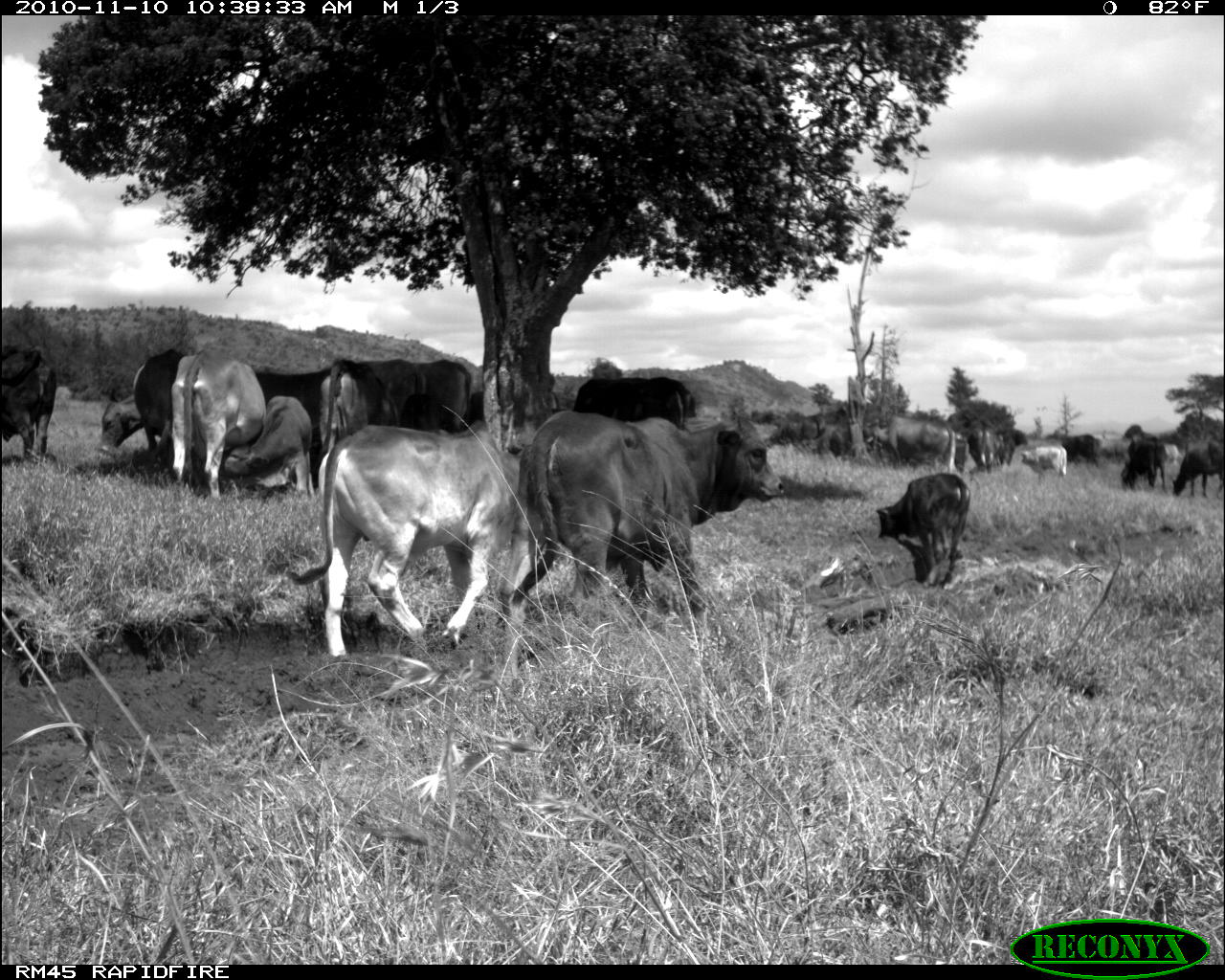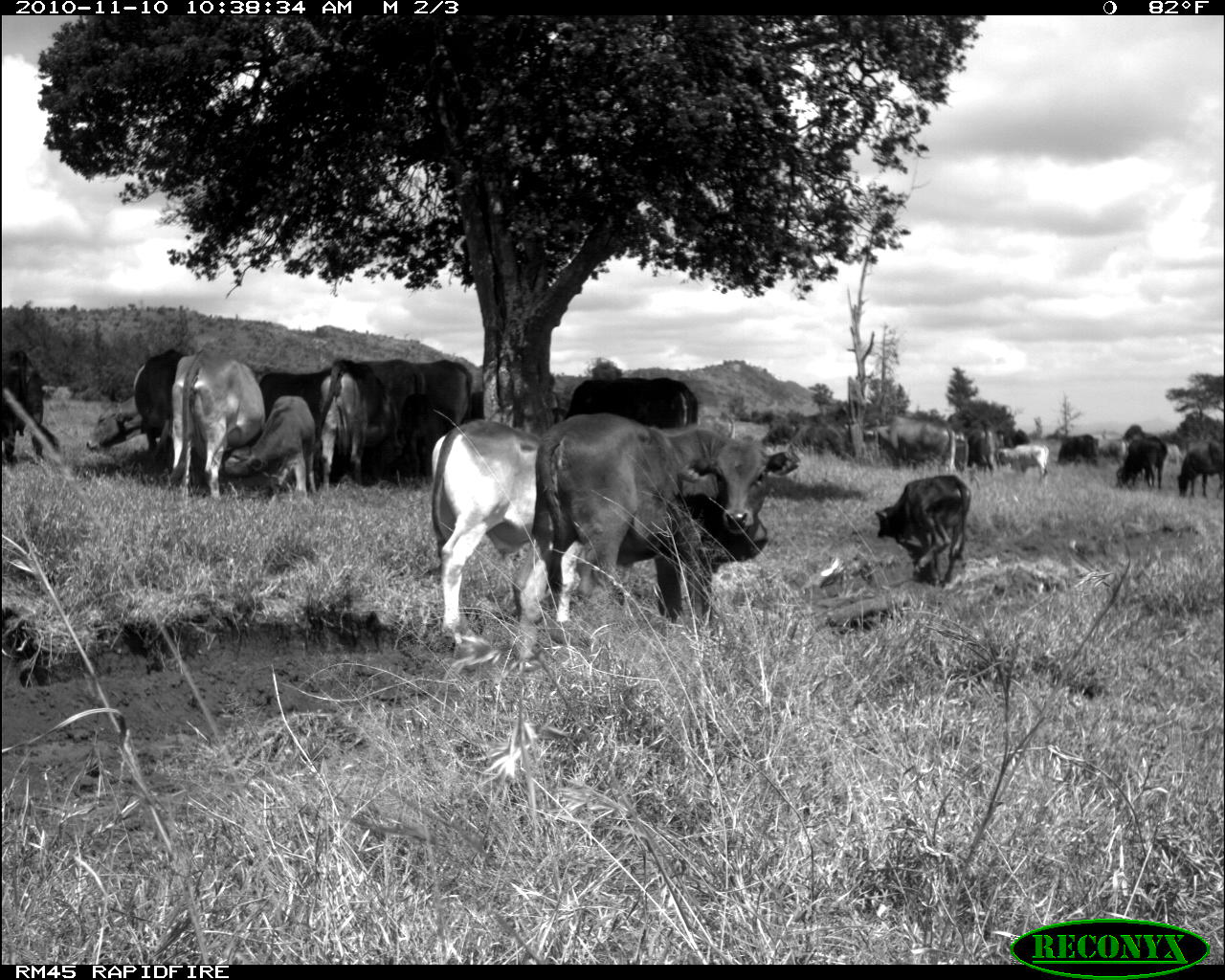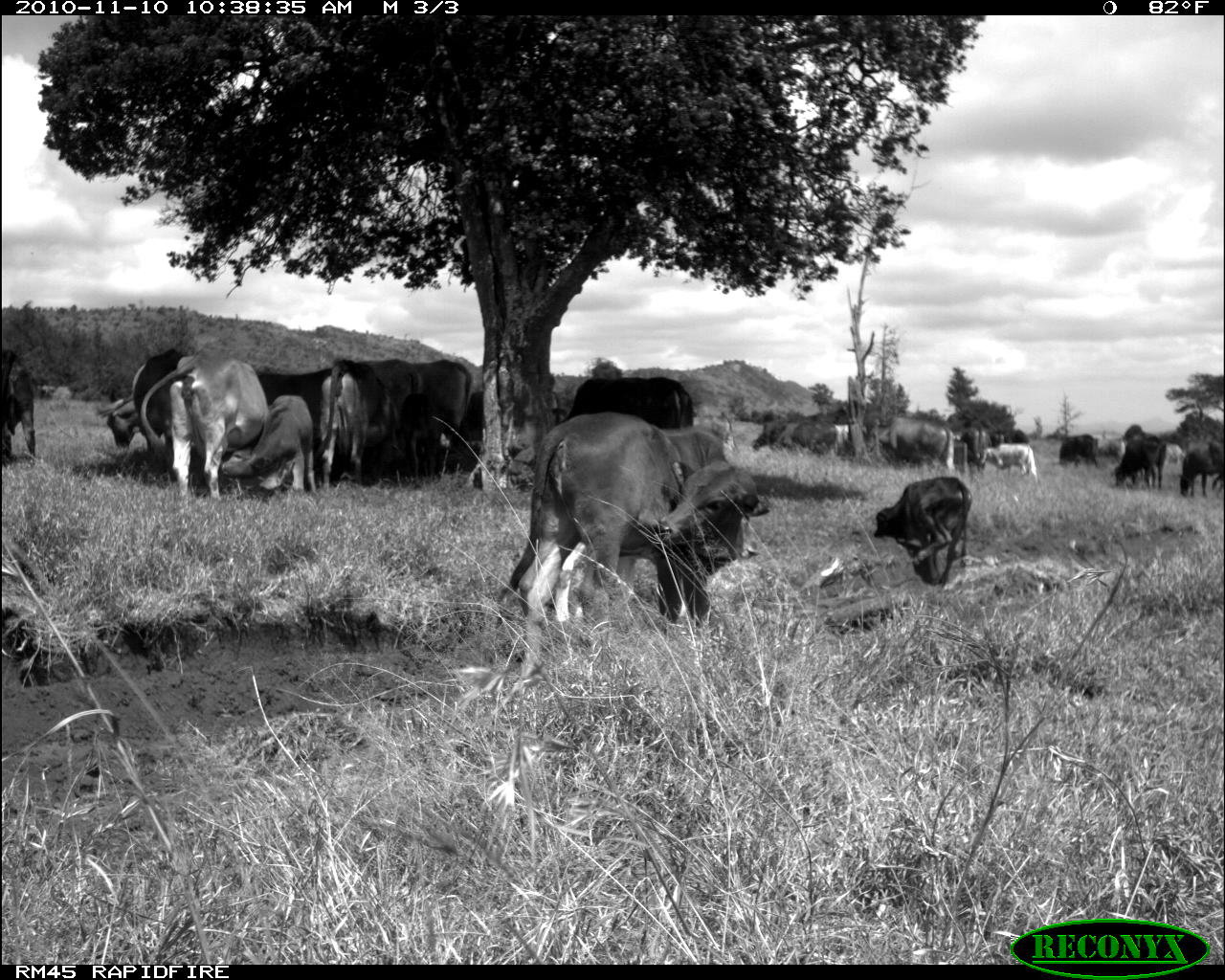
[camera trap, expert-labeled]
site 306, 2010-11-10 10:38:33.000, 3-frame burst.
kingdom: Animalia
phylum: Chordata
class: Mammalia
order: Artiodactyla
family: Bovidae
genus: Bos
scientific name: Bos taurus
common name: domestic cattle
Bos taurus (domestic cattle), count 16.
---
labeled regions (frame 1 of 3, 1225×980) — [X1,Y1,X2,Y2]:
group: [0,339,1222,659]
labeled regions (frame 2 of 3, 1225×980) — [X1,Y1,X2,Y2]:
group: [0,349,1225,637]